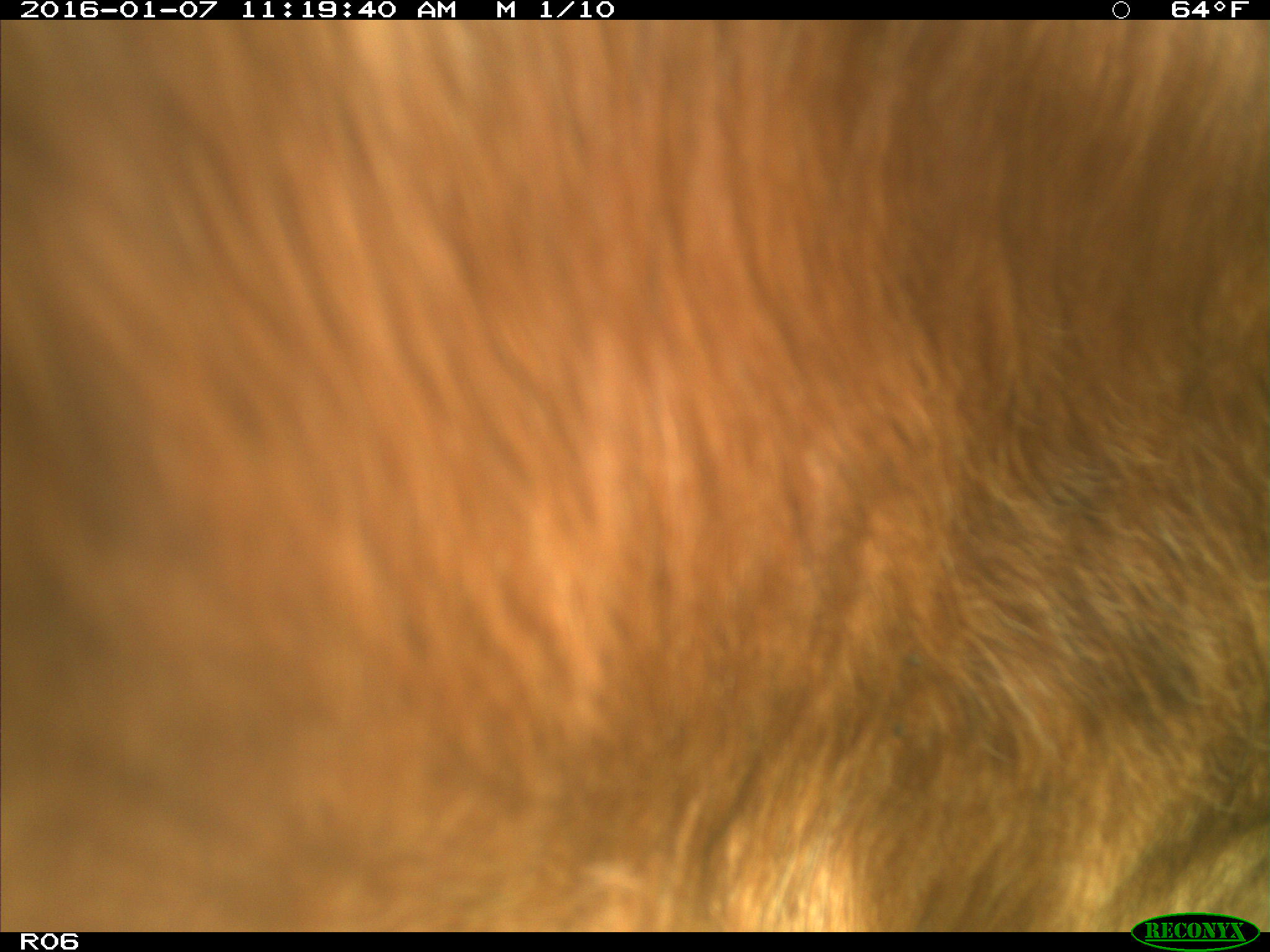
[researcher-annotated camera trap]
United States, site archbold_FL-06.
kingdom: Animalia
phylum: Chordata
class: Mammalia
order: Artiodactyla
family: Bovidae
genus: Bos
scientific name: Bos taurus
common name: domestic cow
Bos taurus (domestic cow).